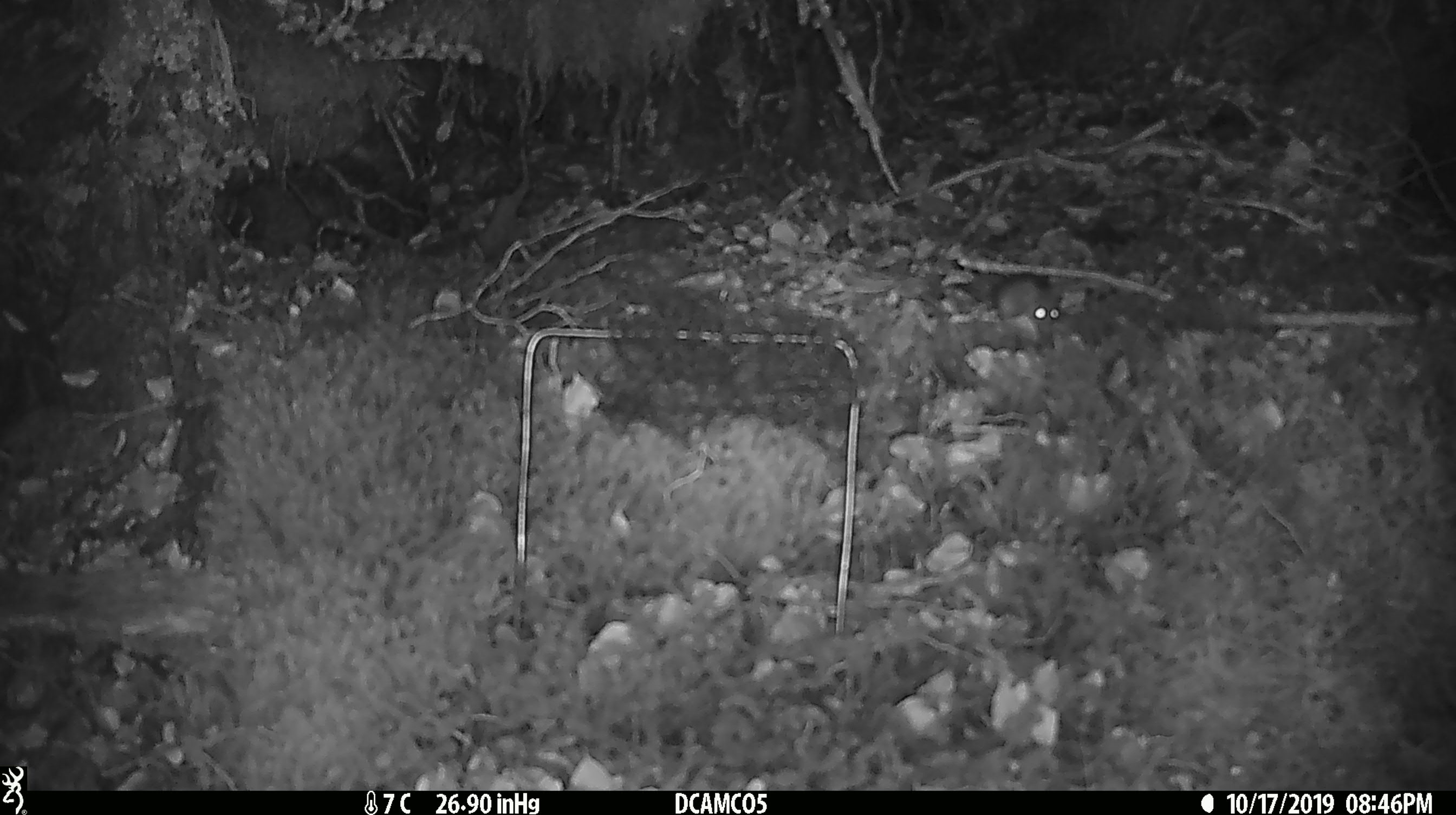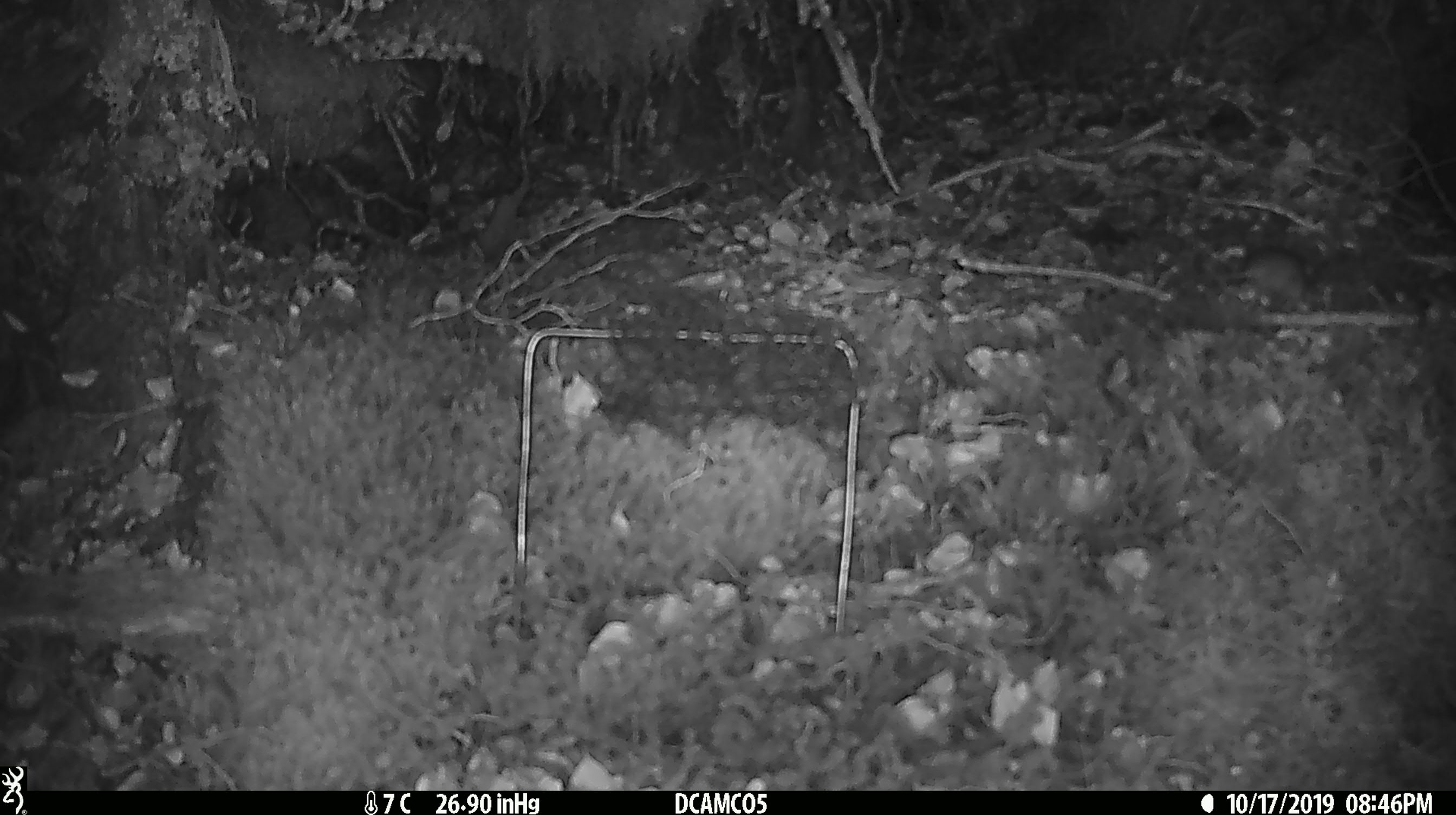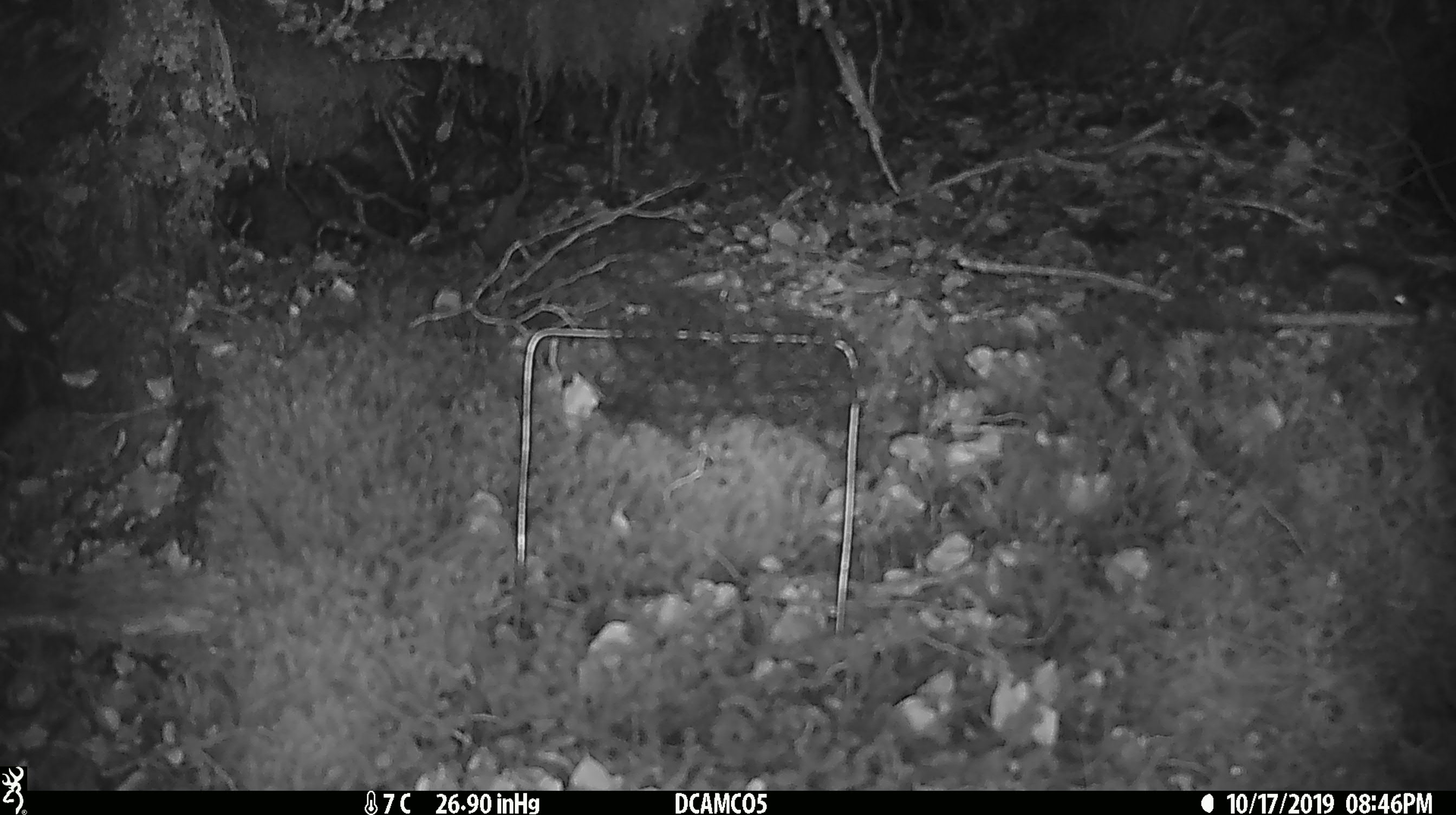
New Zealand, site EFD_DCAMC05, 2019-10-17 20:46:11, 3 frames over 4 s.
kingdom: Animalia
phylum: Chordata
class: Mammalia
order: Rodentia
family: Muridae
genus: Mus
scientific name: Mus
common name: mouse